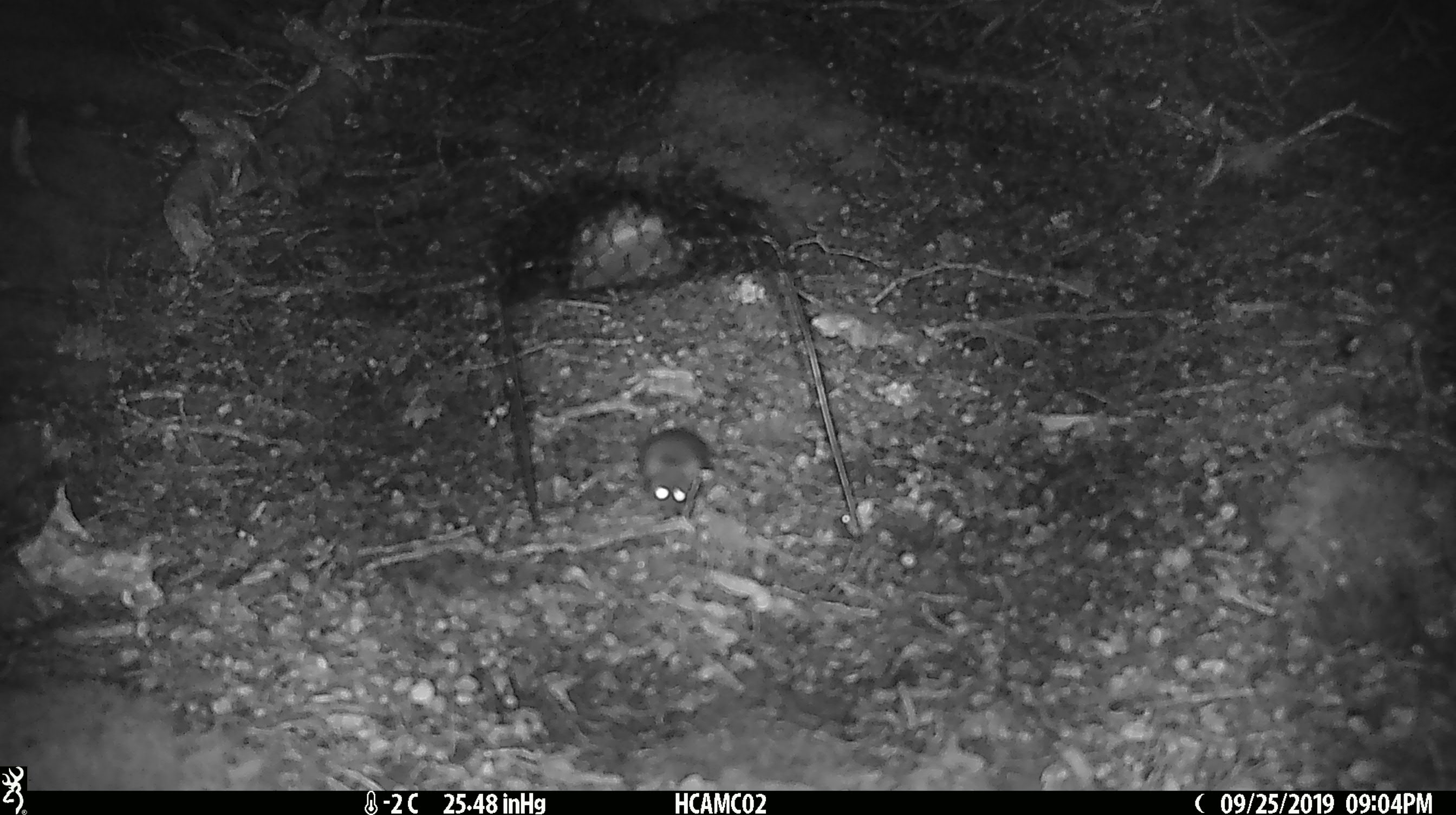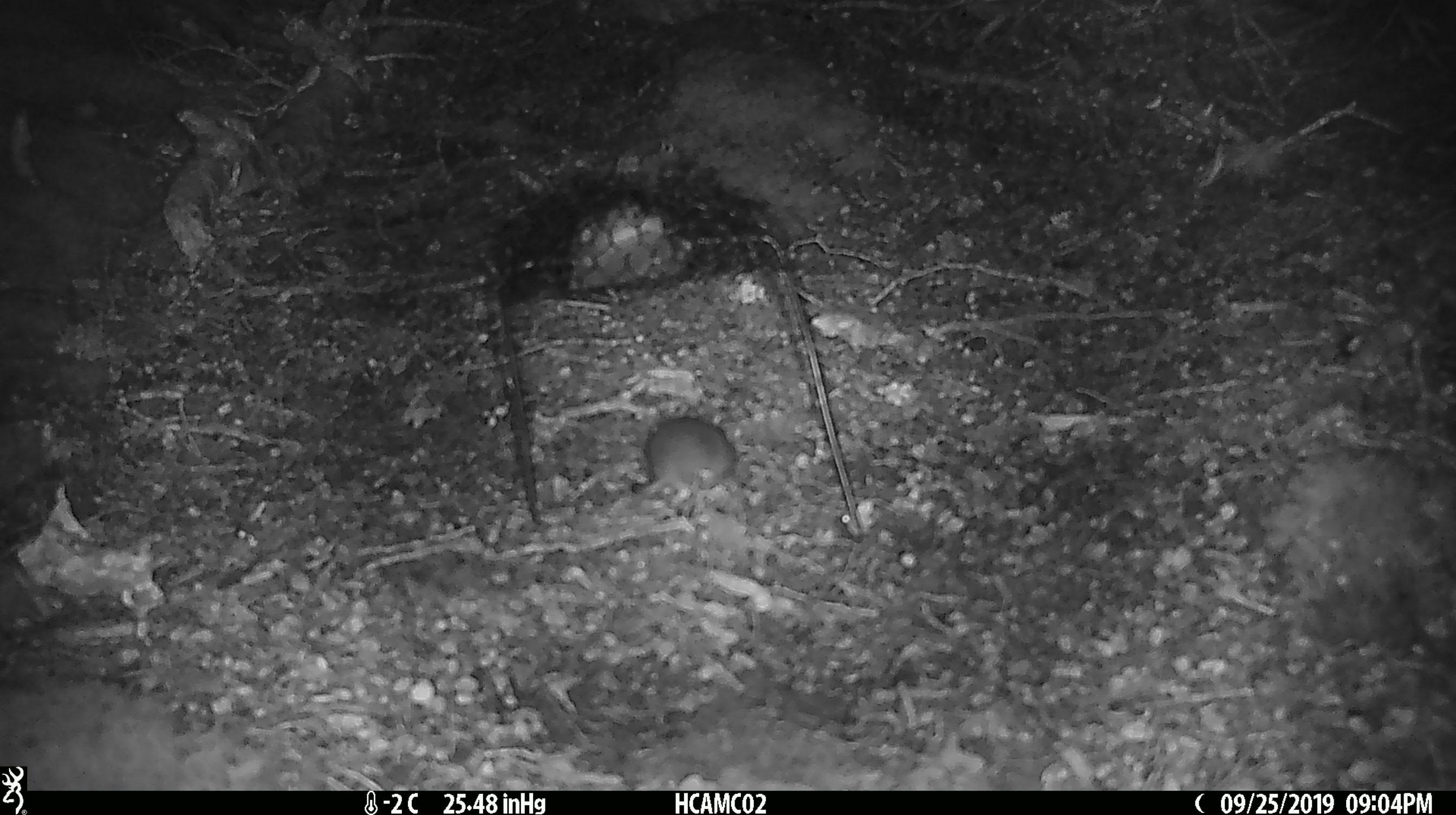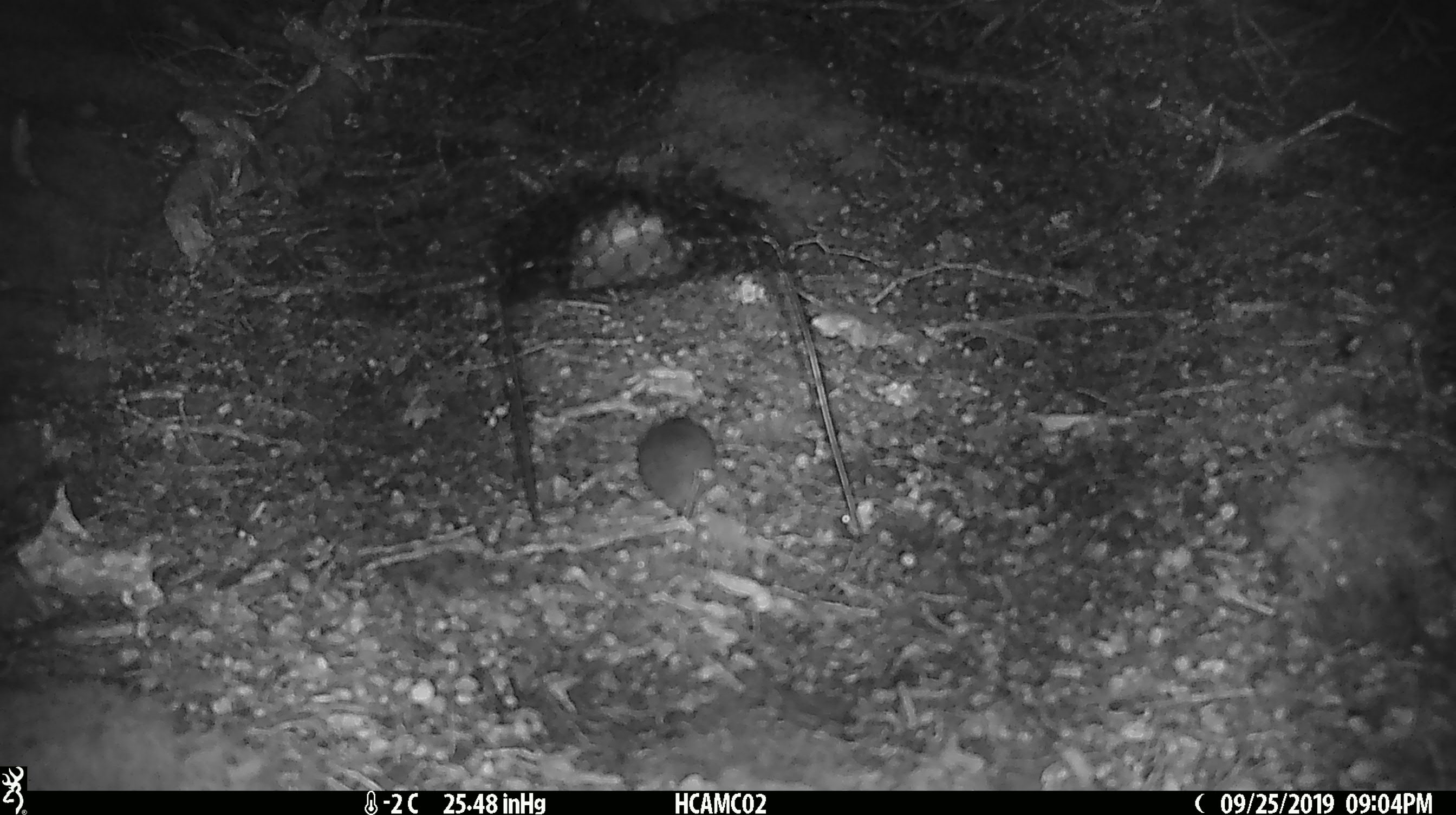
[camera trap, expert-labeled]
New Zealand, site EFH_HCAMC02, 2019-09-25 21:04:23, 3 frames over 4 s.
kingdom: Animalia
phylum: Chordata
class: Mammalia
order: Rodentia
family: Muridae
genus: Mus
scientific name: Mus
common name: mouse